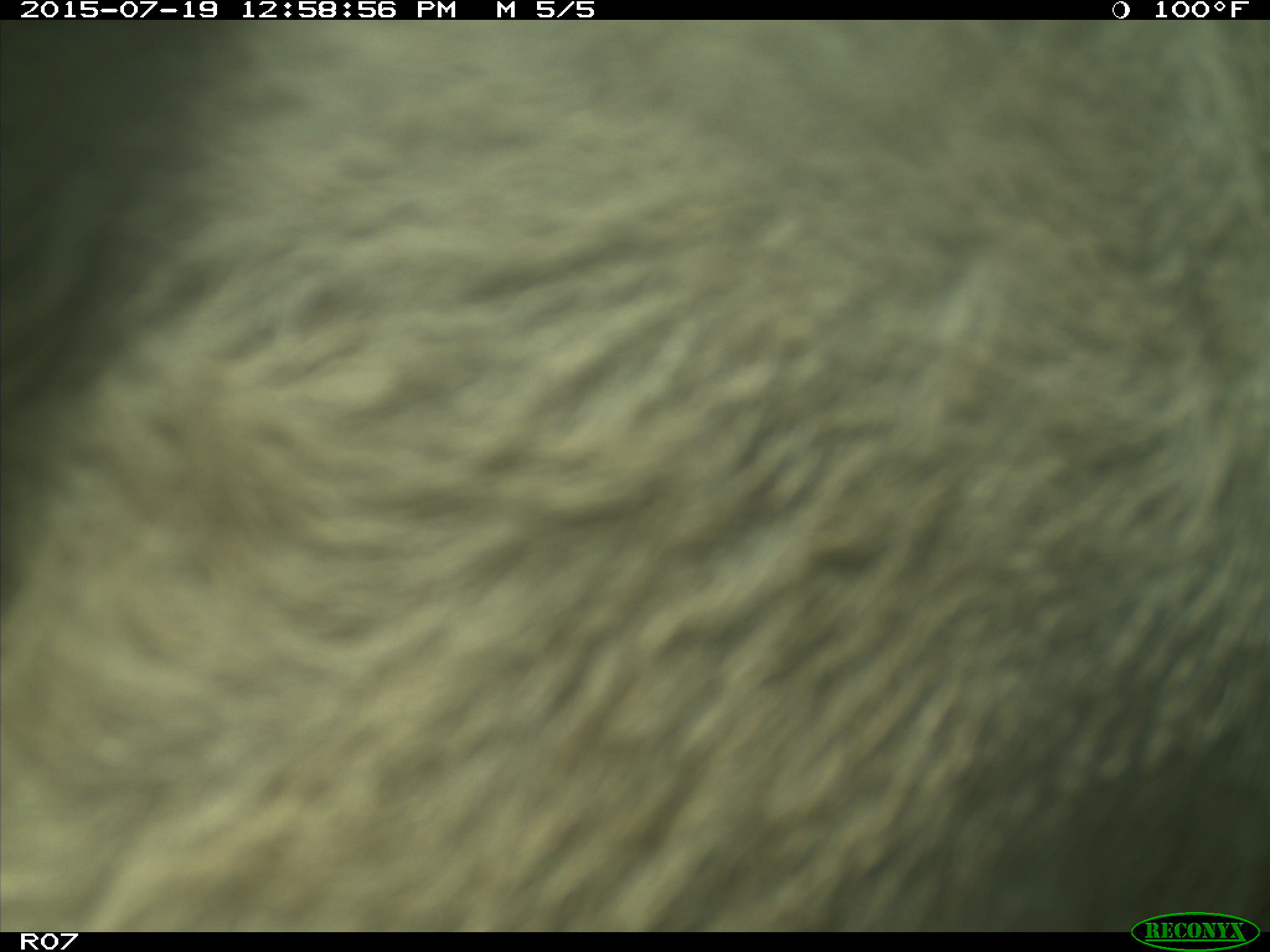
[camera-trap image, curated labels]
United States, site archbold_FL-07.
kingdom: Animalia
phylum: Chordata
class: Mammalia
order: Artiodactyla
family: Bovidae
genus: Bos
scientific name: Bos taurus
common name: domestic cow